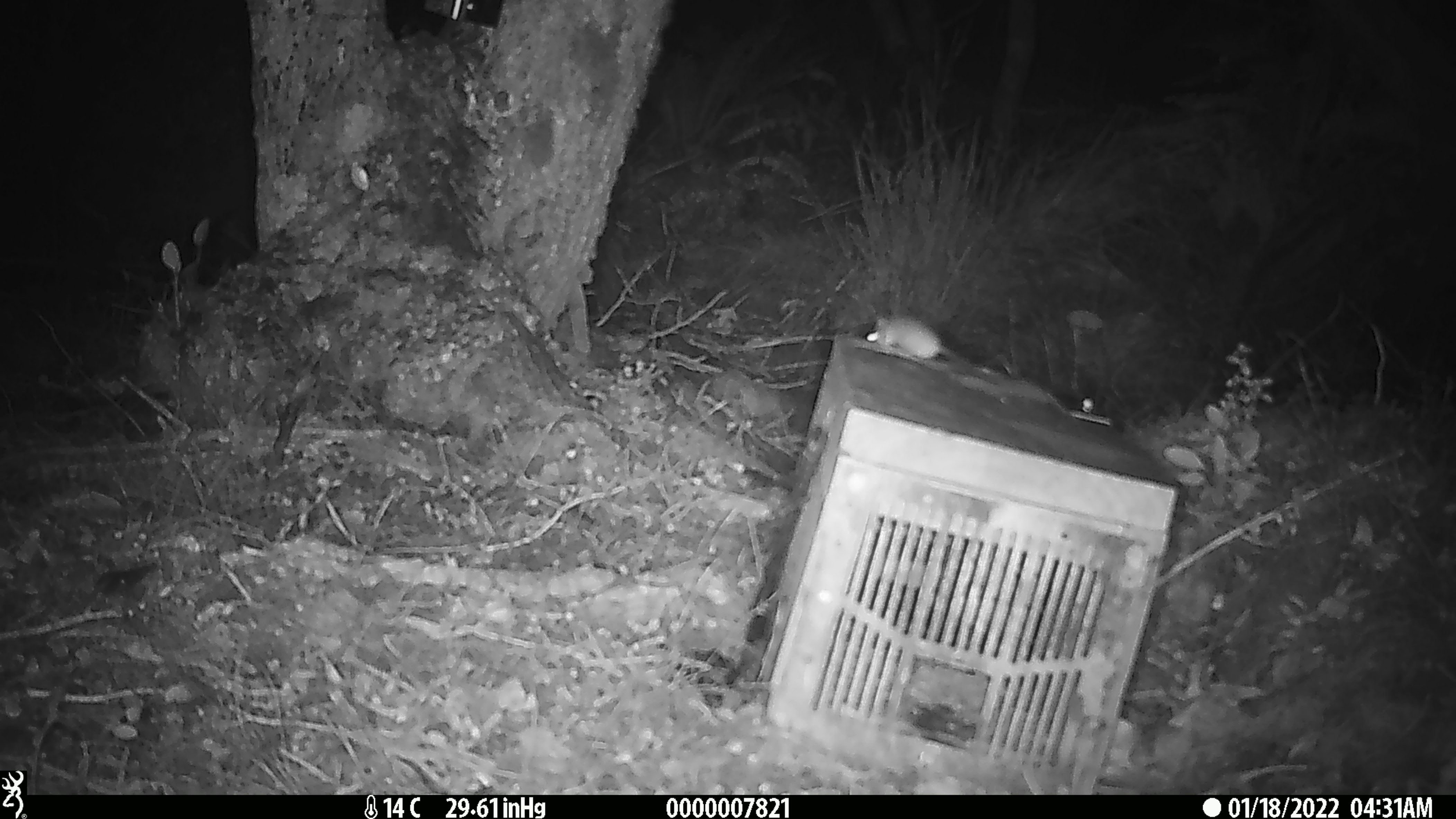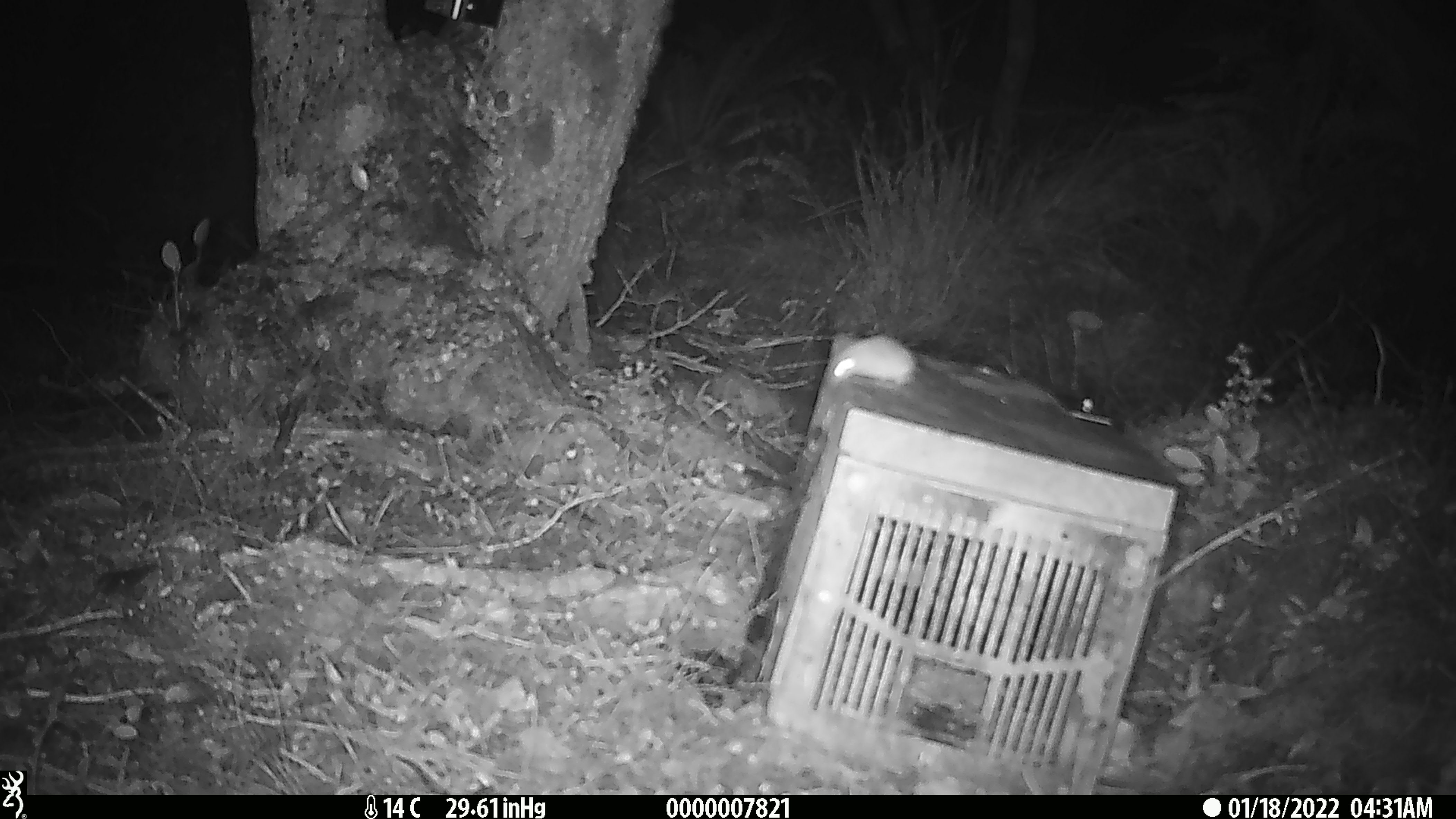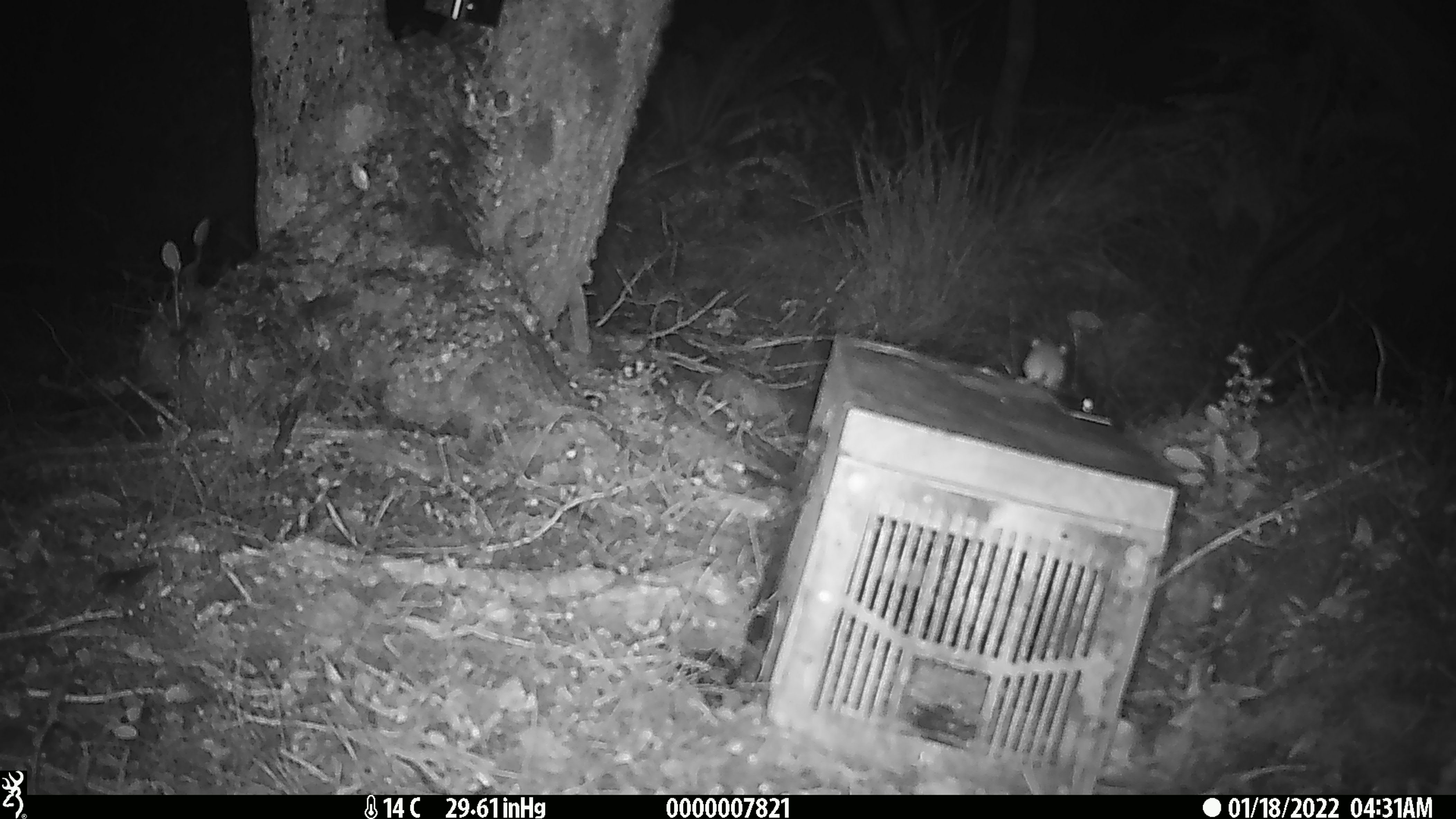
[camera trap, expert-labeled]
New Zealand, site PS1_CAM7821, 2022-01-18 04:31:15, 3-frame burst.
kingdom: Animalia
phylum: Chordata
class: Mammalia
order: Rodentia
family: Muridae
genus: Mus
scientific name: Mus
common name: mouse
Mouse (Mus).